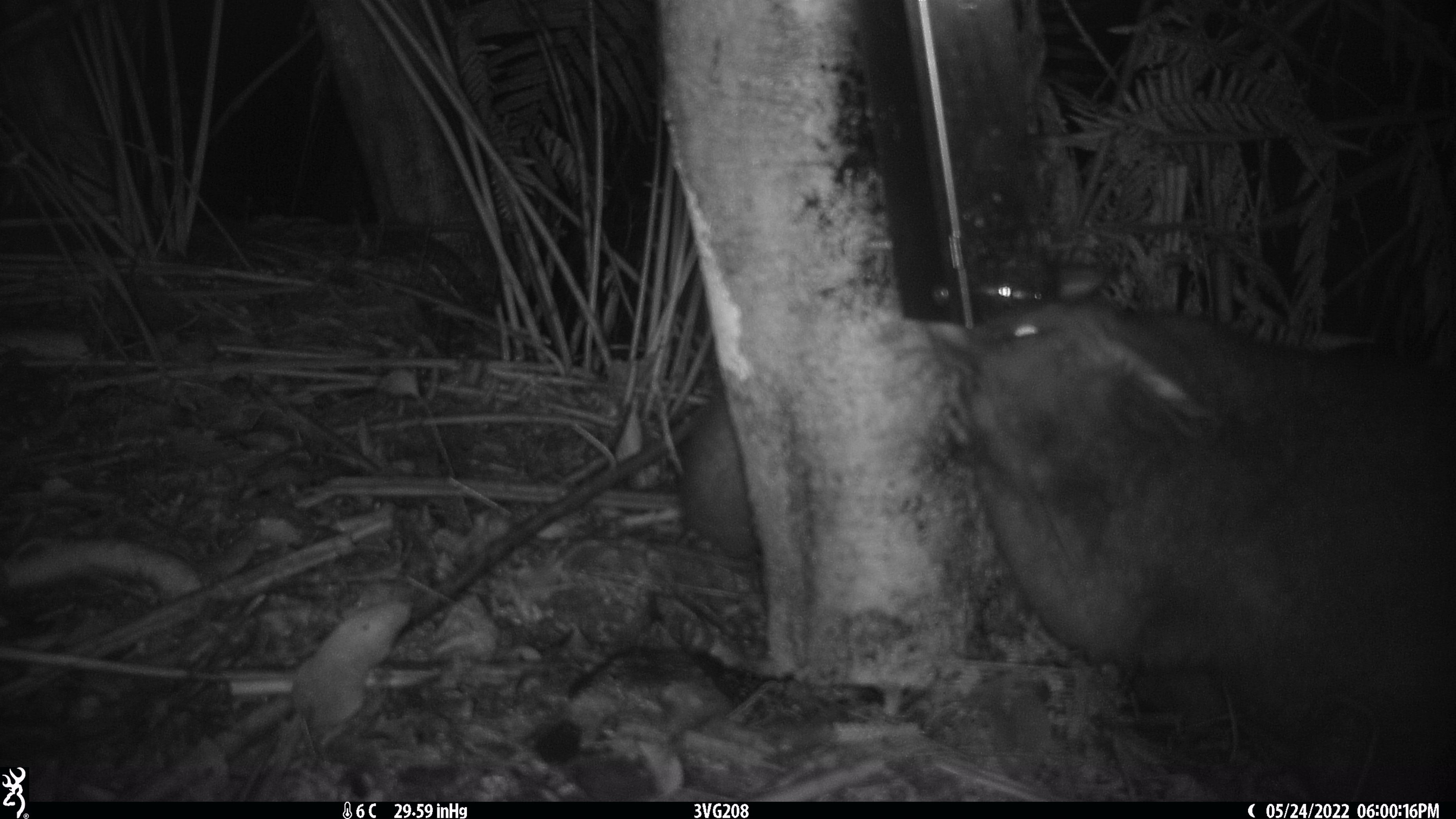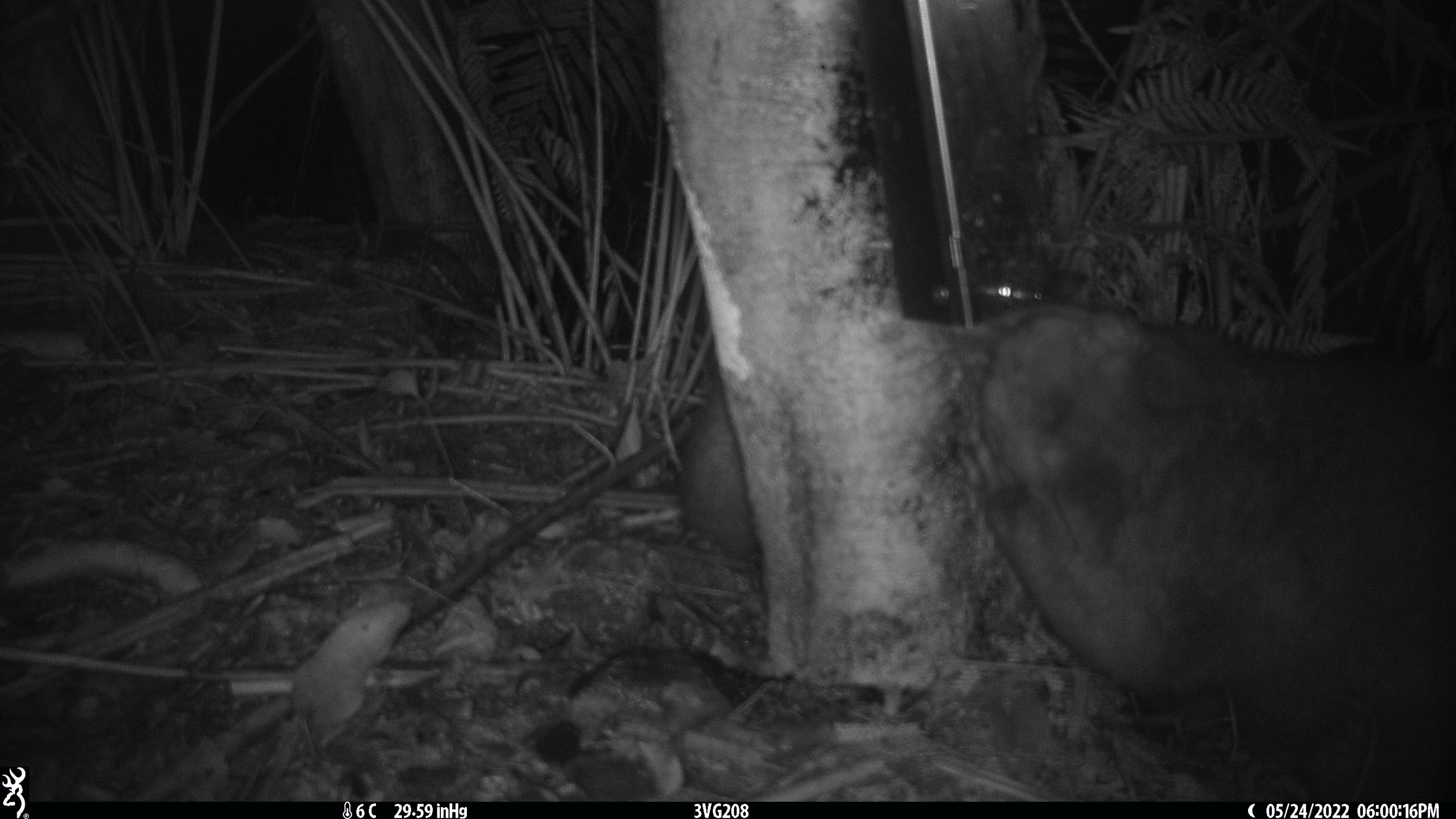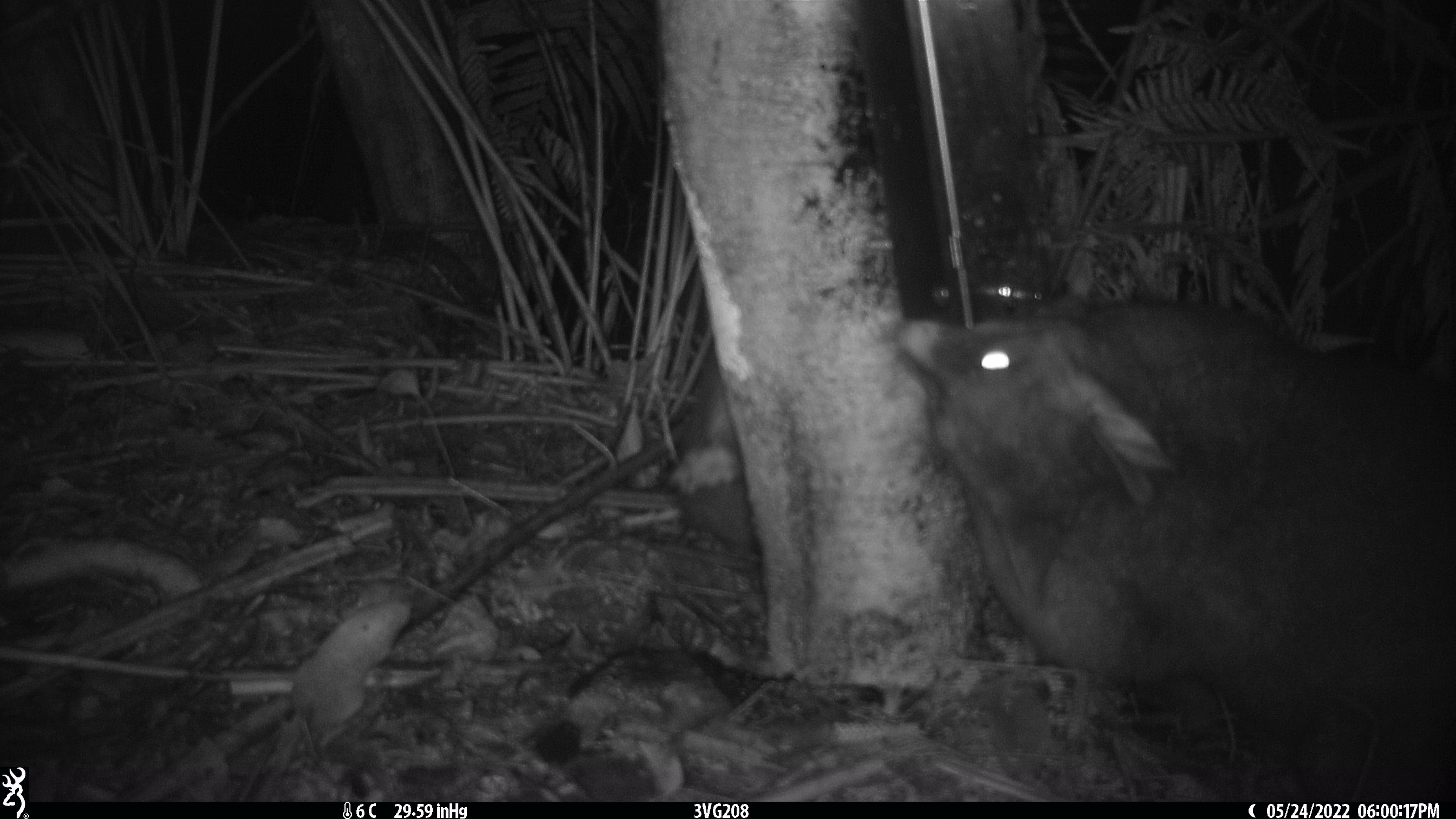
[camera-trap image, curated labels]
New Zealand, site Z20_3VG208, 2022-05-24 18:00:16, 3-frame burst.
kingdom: Animalia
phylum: Chordata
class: Mammalia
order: Diprotodontia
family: Phalangeridae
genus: Trichosurus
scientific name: Trichosurus vulpecula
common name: common brushtail possum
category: possum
Possum (common brushtail possum) (Trichosurus vulpecula).